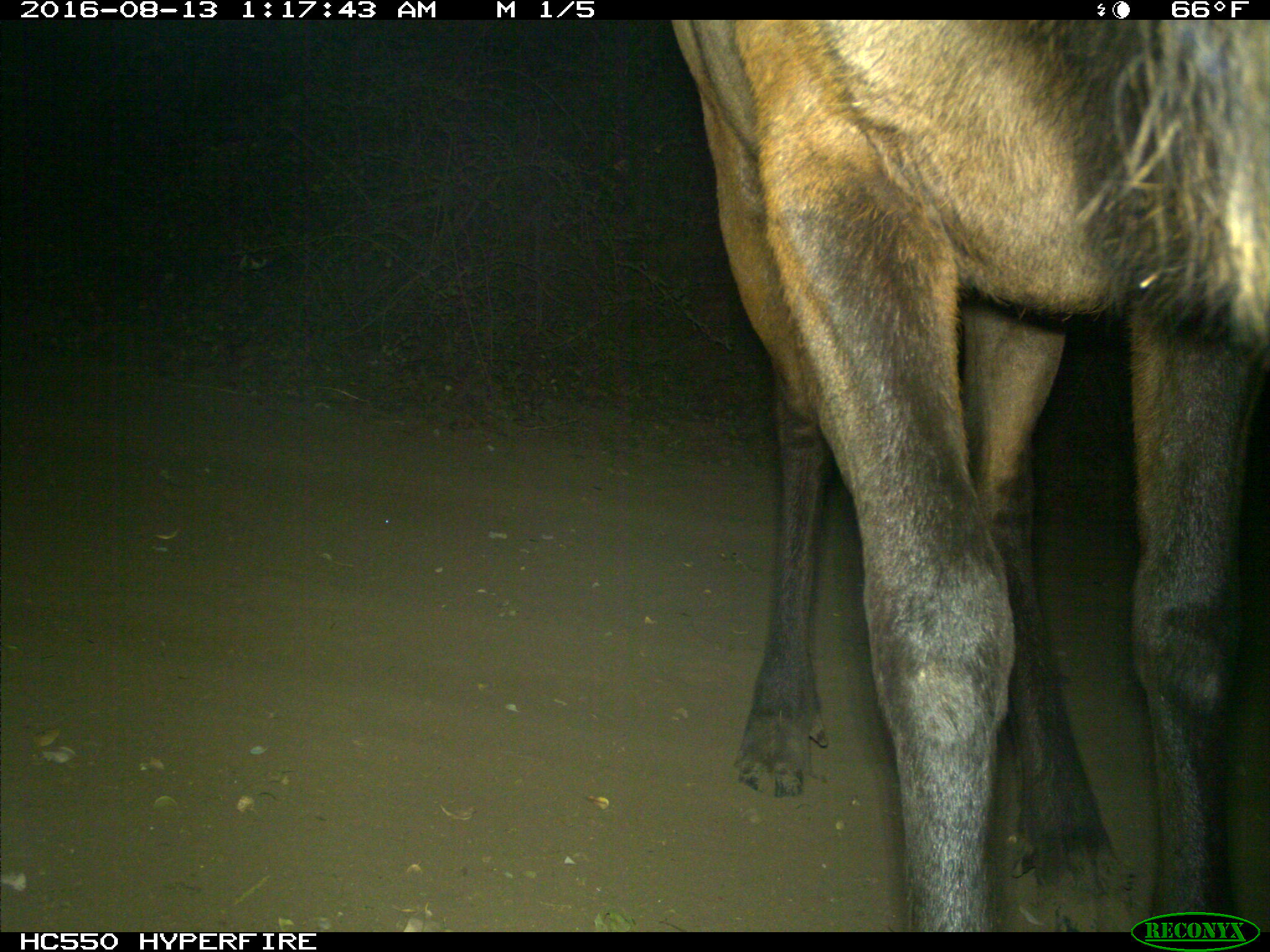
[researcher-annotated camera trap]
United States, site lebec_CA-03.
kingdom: Animalia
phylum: Chordata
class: Mammalia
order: Artiodactyla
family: Cervidae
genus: Cervus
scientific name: Cervus canadensis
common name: elk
Cervus canadensis (elk).